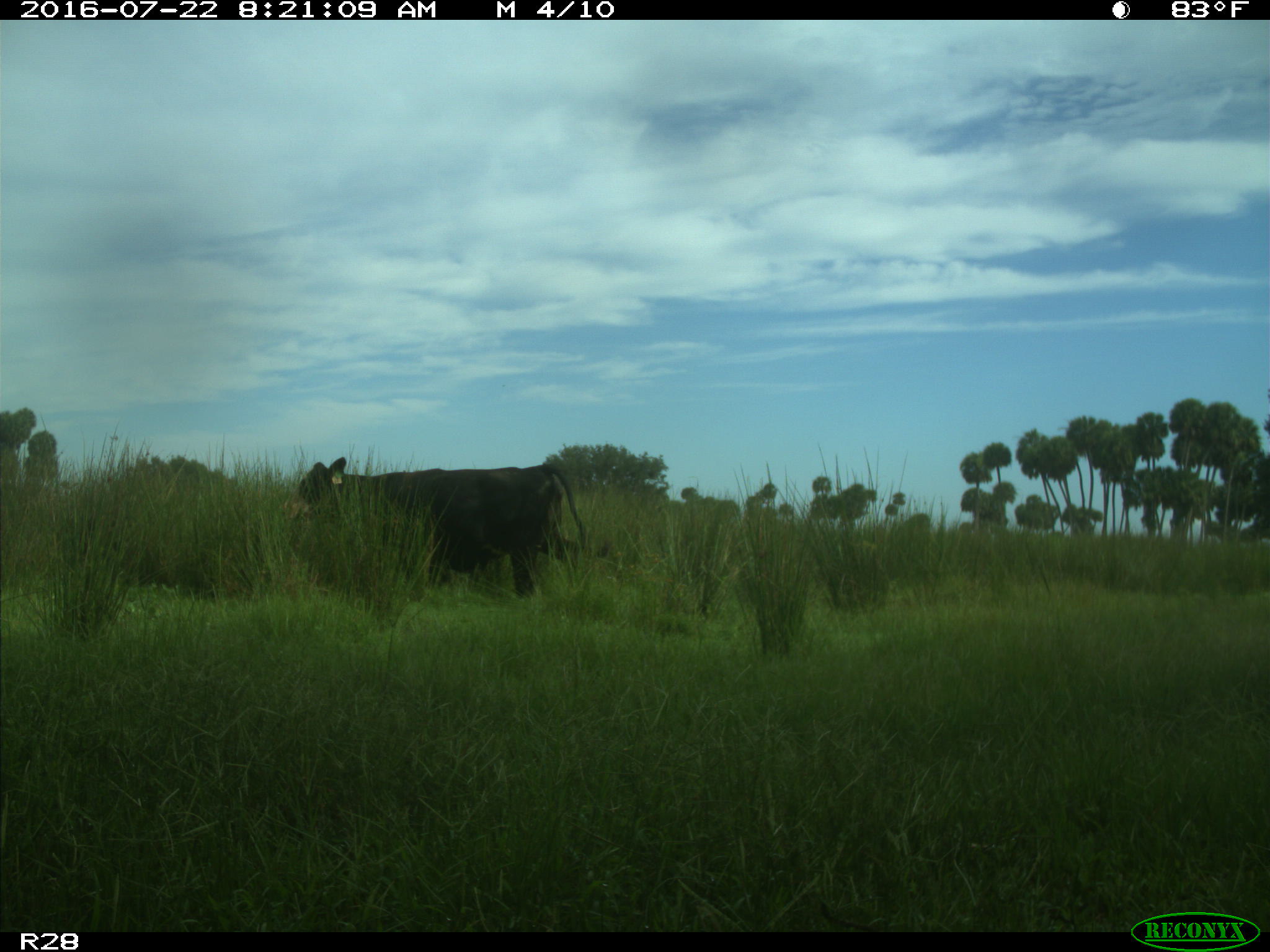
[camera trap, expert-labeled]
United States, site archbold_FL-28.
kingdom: Animalia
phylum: Chordata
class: Mammalia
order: Artiodactyla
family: Bovidae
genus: Bos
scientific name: Bos taurus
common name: domestic cow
Bos taurus (domestic cow).